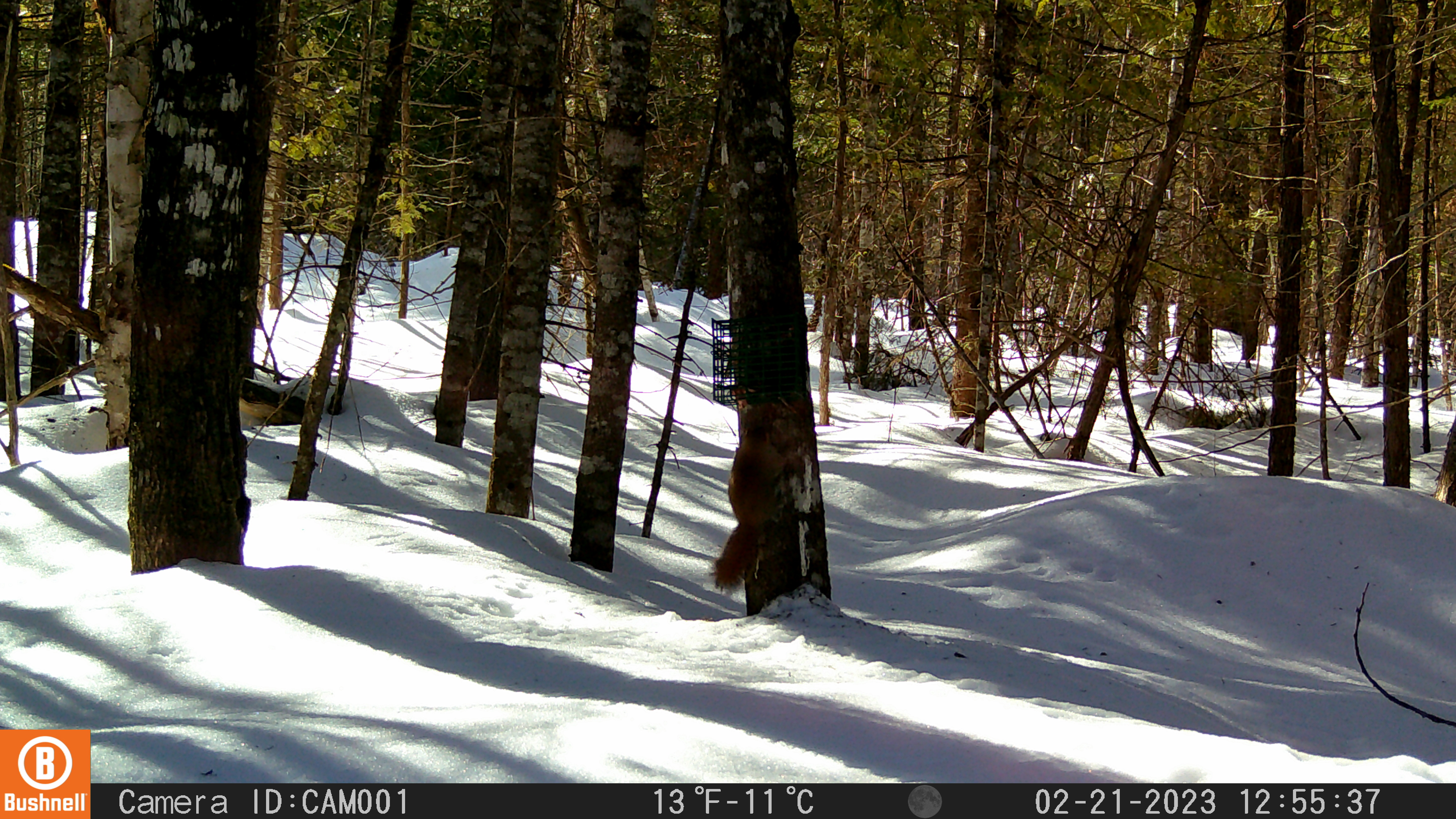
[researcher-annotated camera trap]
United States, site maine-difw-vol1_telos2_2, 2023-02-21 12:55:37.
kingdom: Animalia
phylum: Chordata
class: Mammalia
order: Rodentia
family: Sciuridae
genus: Tamiasciurus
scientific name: Tamiasciurus hudsonicus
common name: red squirrel